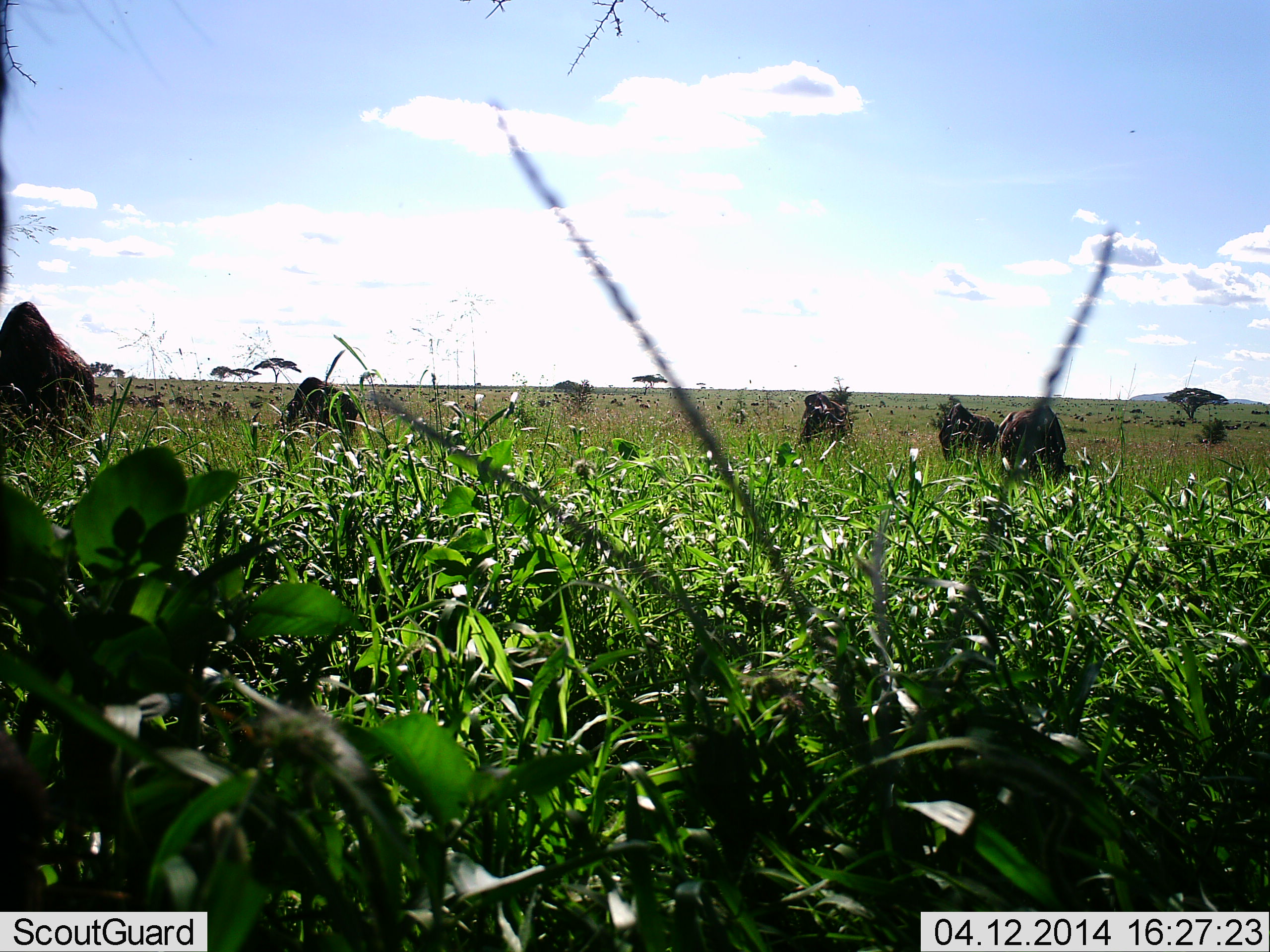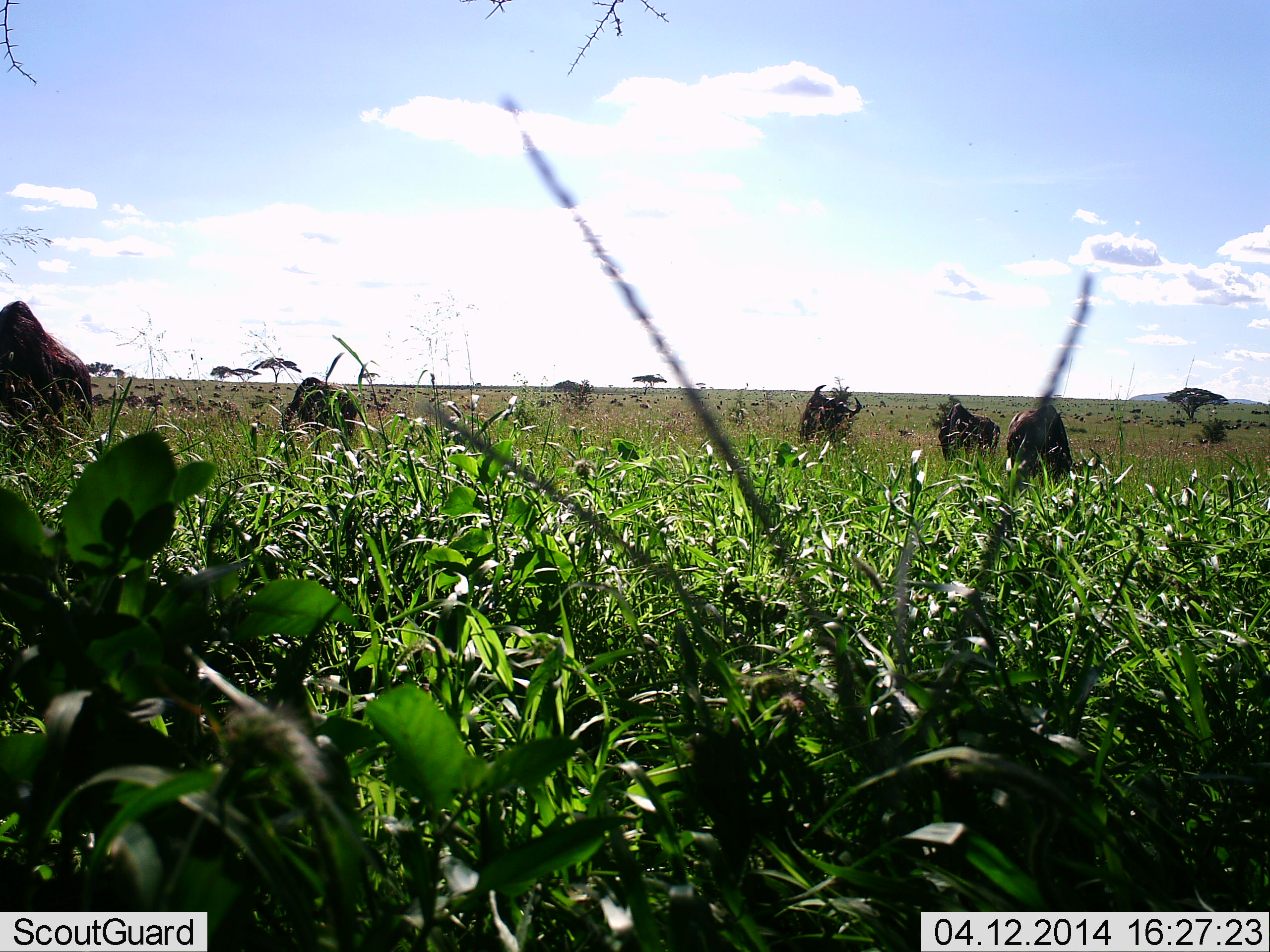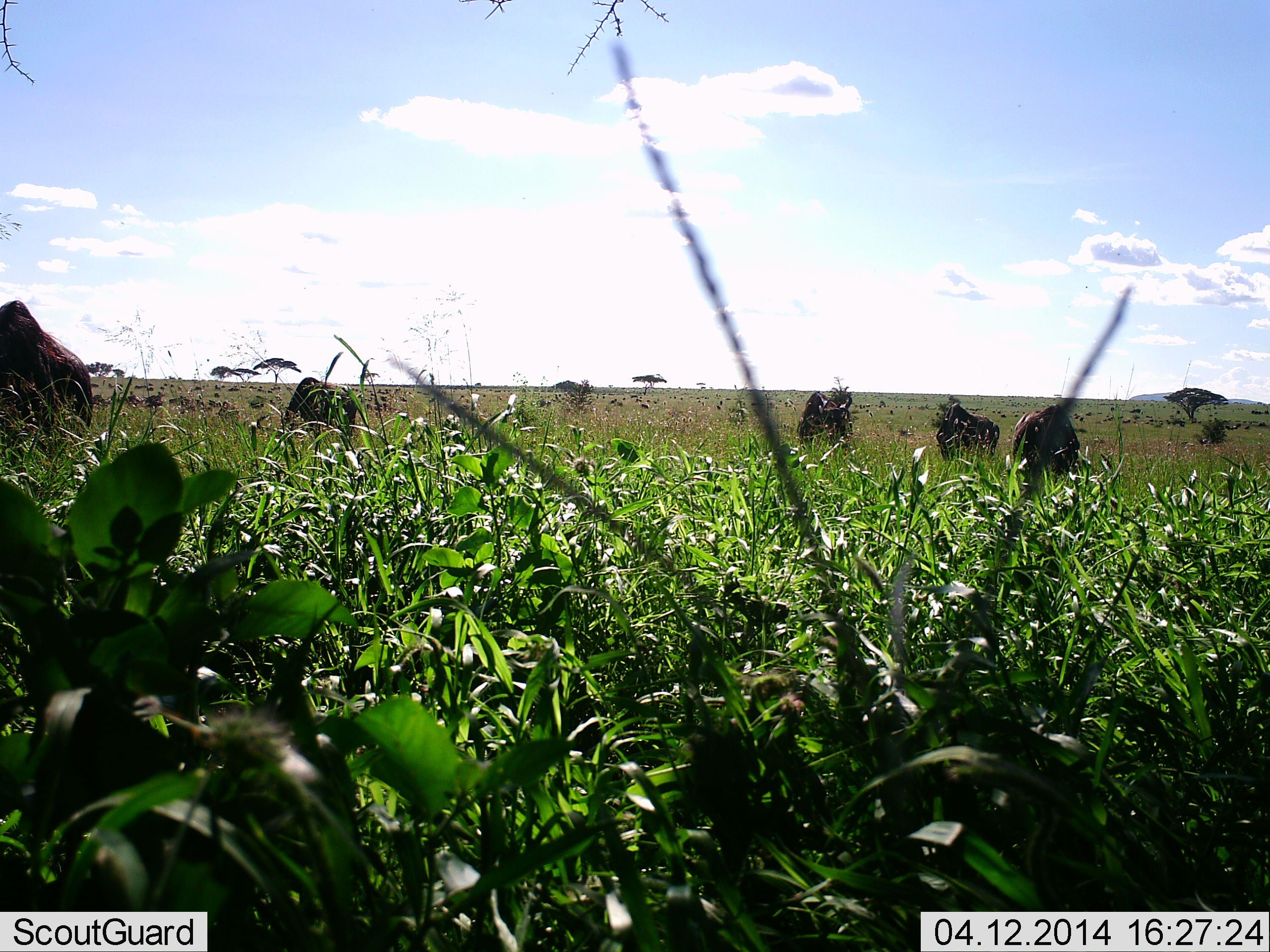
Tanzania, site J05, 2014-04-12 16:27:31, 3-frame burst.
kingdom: Animalia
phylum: Chordata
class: Mammalia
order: Artiodactyla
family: Bovidae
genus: Connochaetes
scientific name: Connochaetes taurinus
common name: blue wildebeest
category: wildebeest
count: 5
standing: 30%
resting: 0%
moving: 0%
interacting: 0%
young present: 0%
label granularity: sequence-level